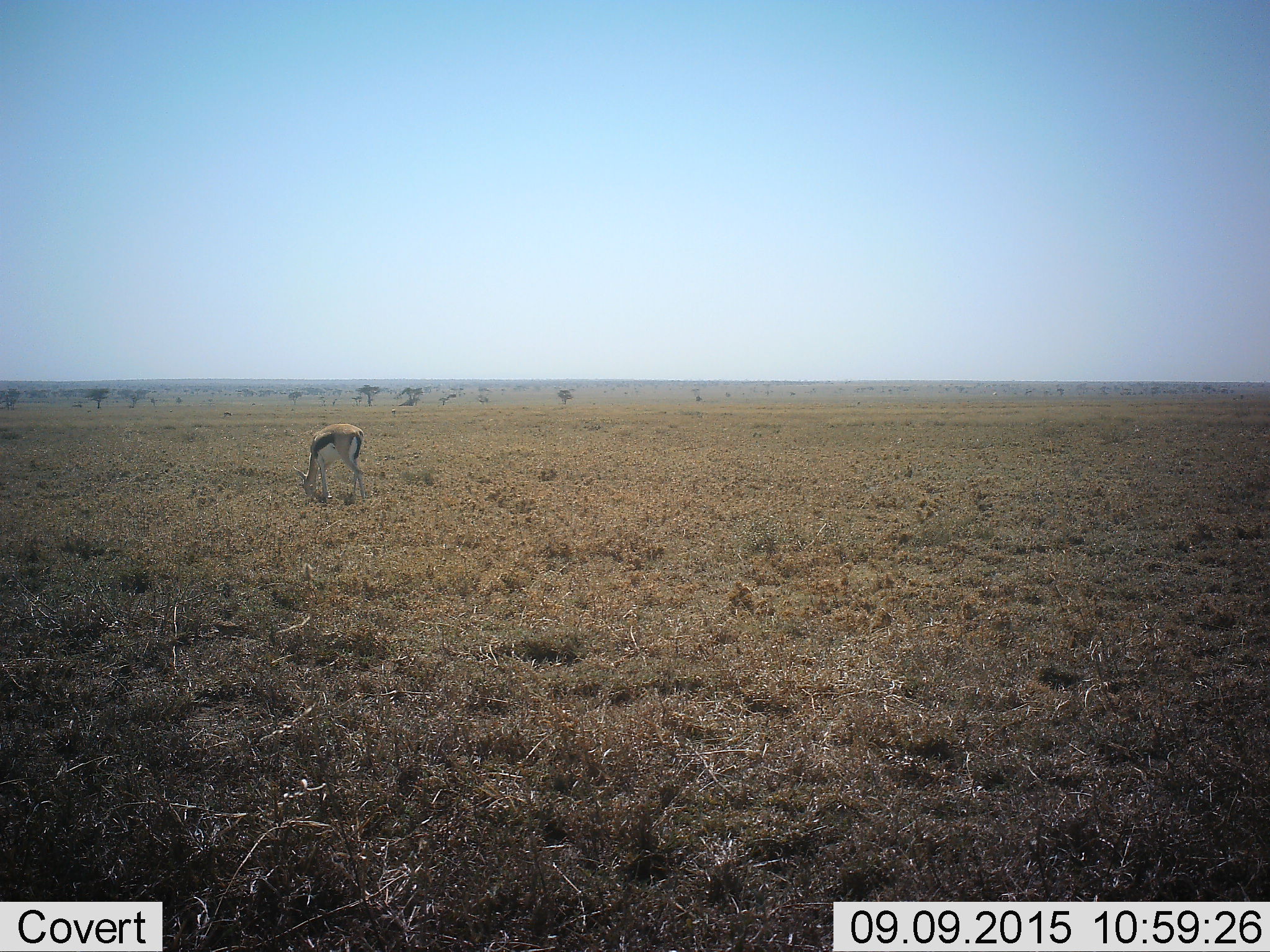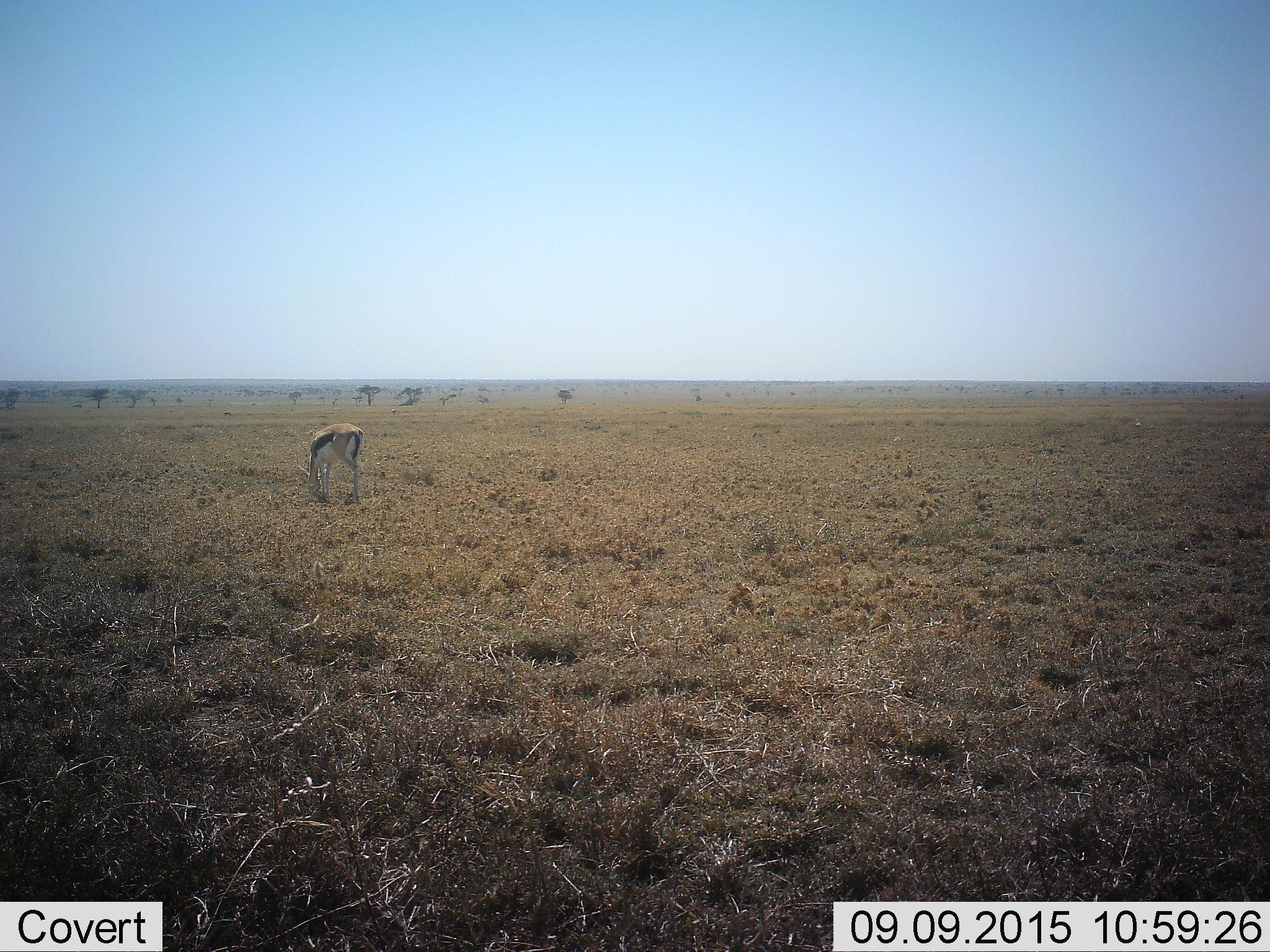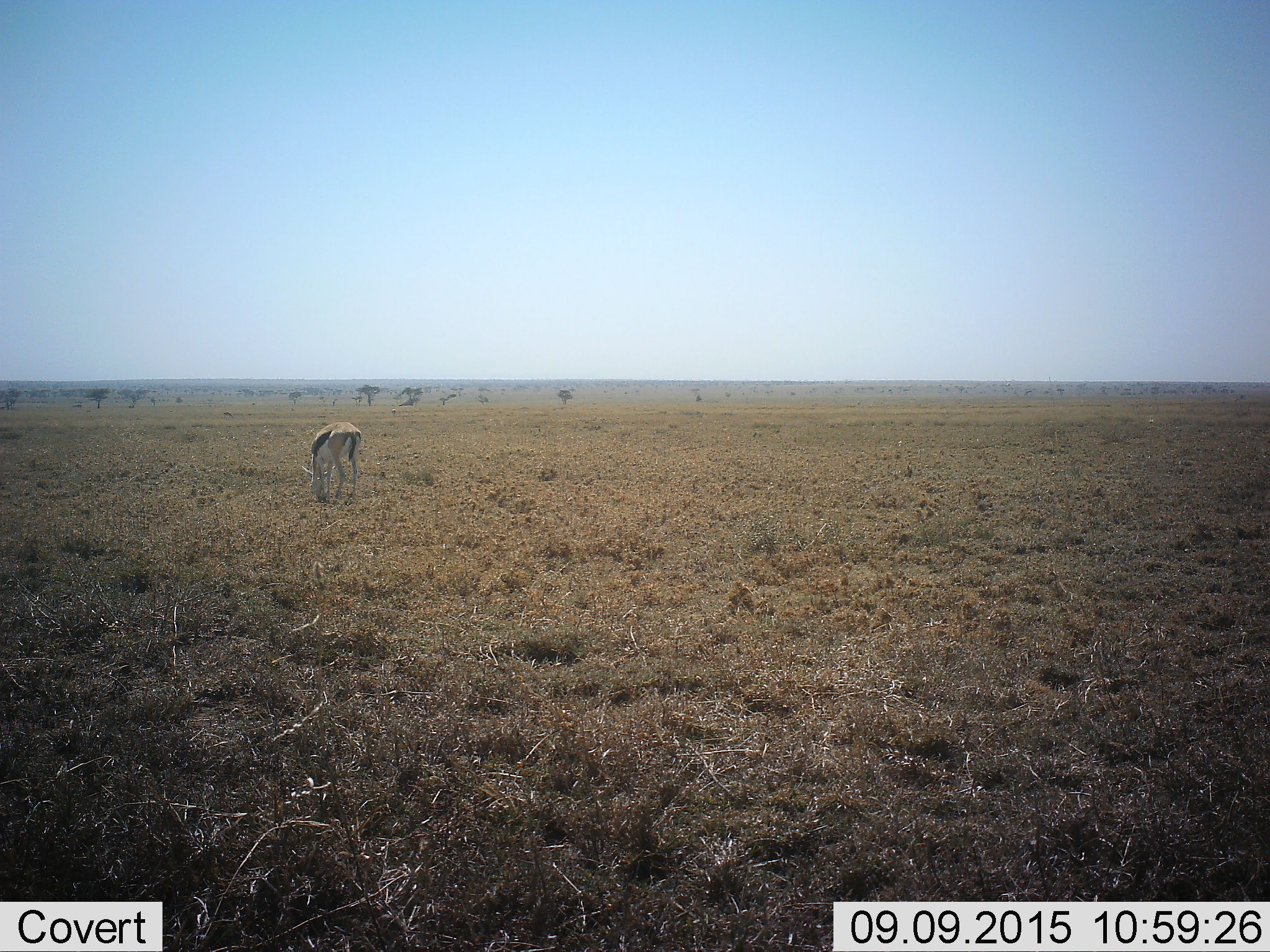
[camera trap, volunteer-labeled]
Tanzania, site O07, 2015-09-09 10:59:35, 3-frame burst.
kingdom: Animalia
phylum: Chordata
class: Mammalia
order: Artiodactyla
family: Bovidae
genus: Eudorcas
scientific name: Eudorcas thomsonii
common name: thomson's gazelle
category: gazellethomsons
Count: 1.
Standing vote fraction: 50%.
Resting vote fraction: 0%.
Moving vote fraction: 12%.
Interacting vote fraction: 0%.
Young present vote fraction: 0%.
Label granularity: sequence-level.